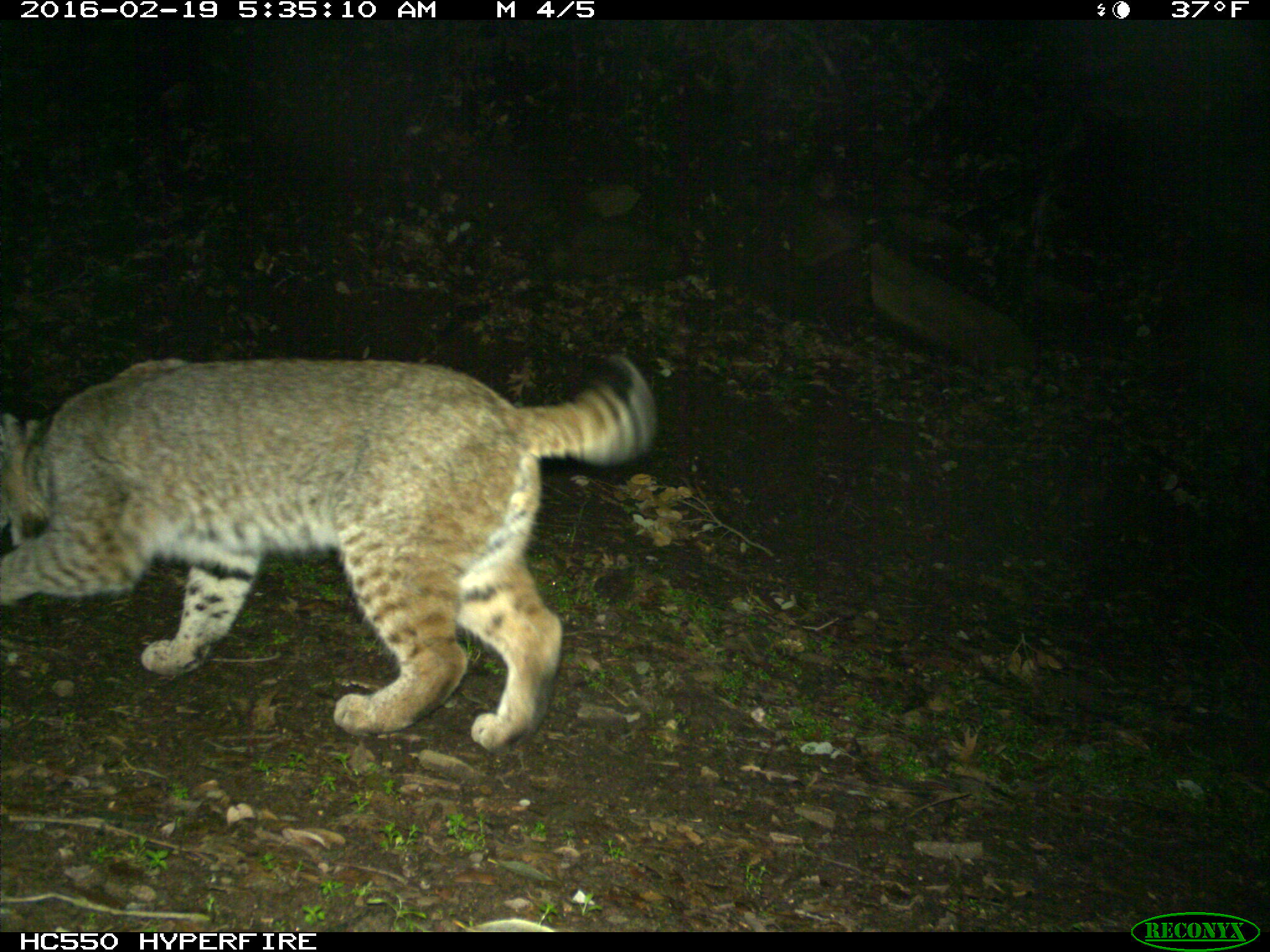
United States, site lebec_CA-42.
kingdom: Animalia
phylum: Chordata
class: Mammalia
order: Carnivora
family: Felidae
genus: Lynx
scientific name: Lynx rufus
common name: bobcat